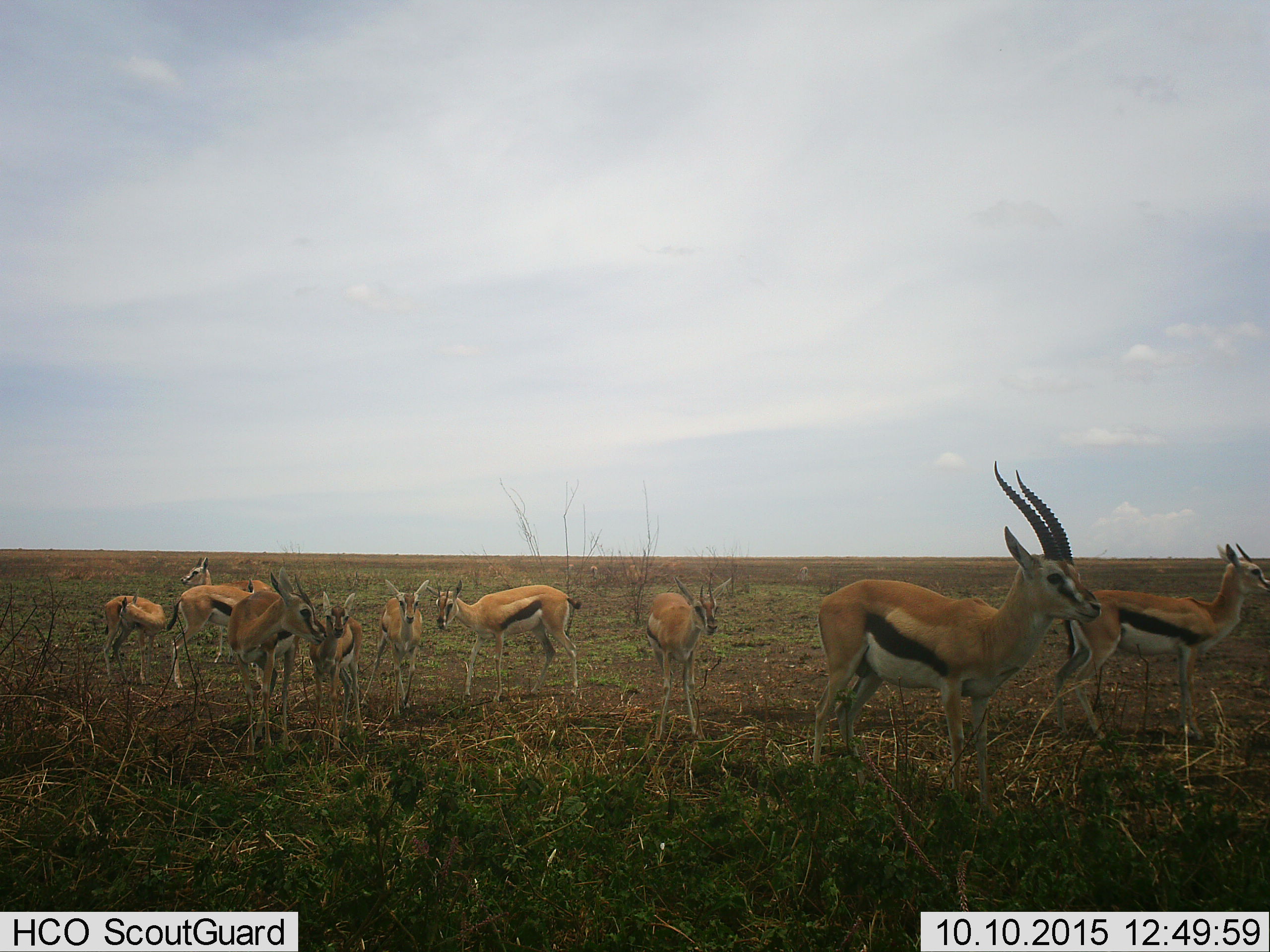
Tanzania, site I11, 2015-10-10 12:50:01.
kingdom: Animalia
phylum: Chordata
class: Mammalia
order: Artiodactyla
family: Bovidae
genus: Eudorcas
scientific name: Eudorcas thomsonii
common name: thomson's gazelle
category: gazellethomsons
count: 11-50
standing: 100%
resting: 0%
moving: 25%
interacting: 25%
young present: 75%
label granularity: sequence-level